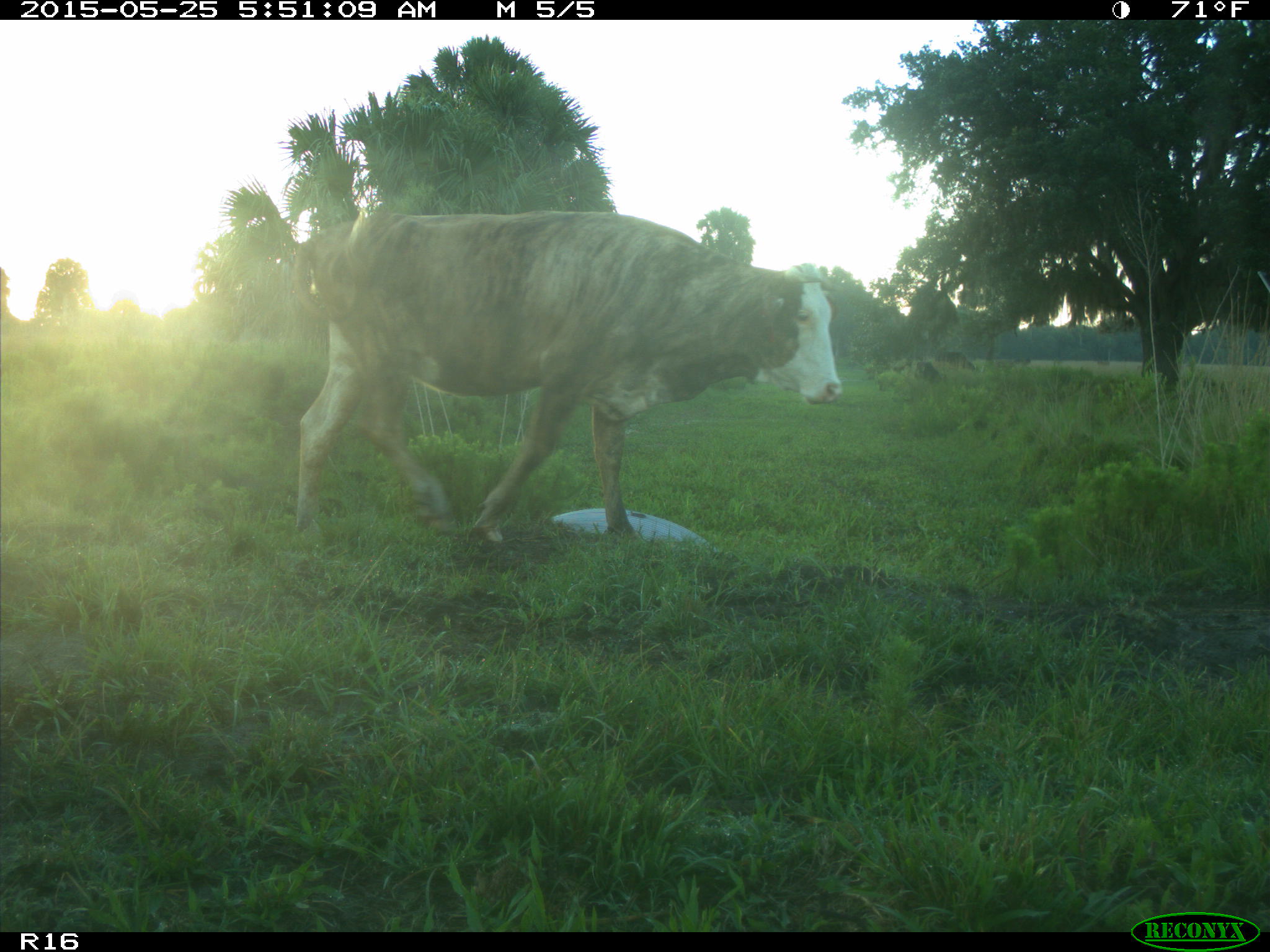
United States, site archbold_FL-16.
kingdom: Animalia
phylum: Chordata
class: Mammalia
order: Artiodactyla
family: Bovidae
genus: Bos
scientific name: Bos taurus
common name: domestic cow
Bos taurus (domestic cow).